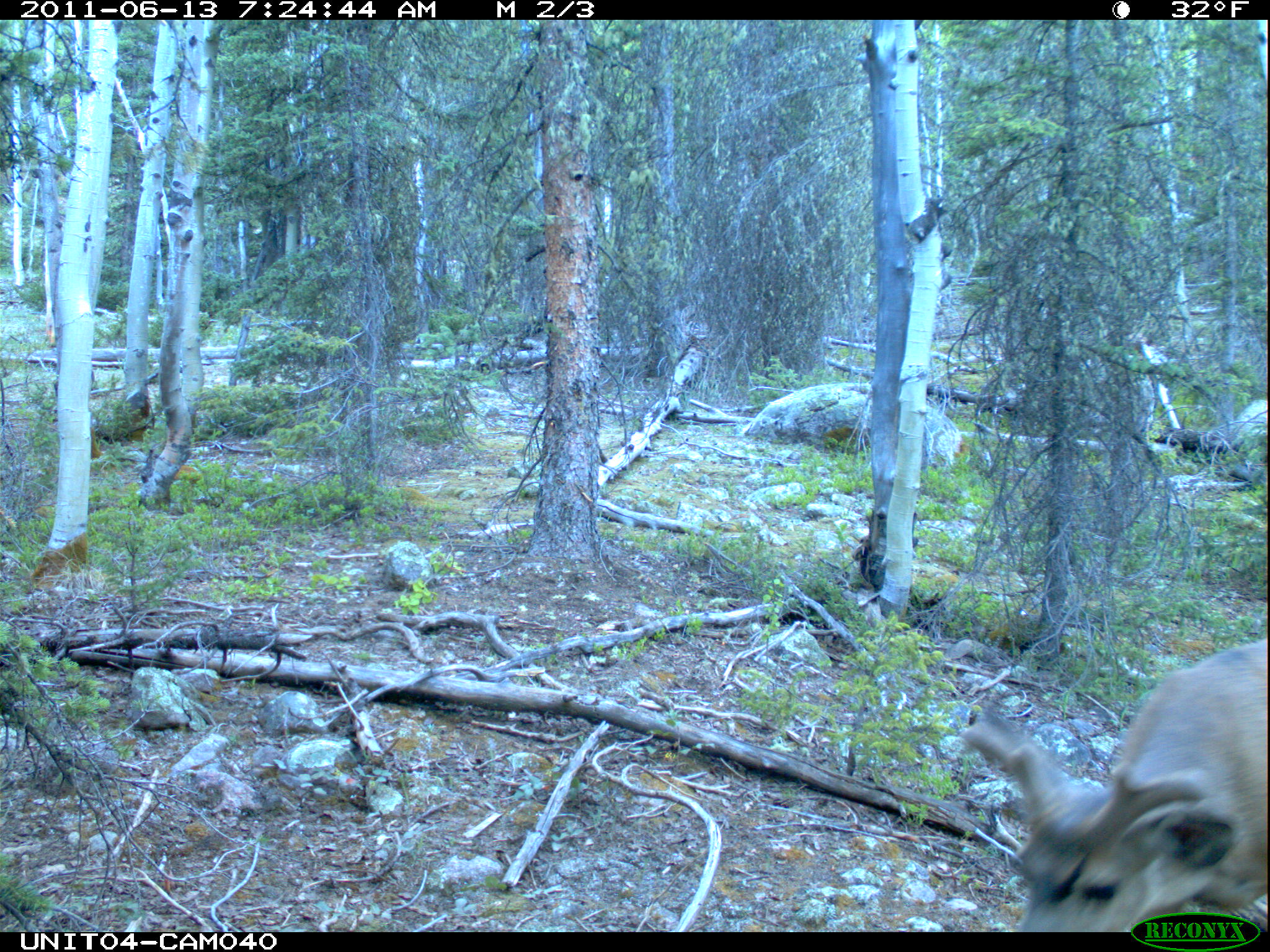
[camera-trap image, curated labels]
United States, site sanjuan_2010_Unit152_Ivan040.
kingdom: Animalia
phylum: Chordata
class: Mammalia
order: Artiodactyla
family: Cervidae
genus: Odocoileus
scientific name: Odocoileus hemionus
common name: mule deer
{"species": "Odocoileus hemionus (mule deer)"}